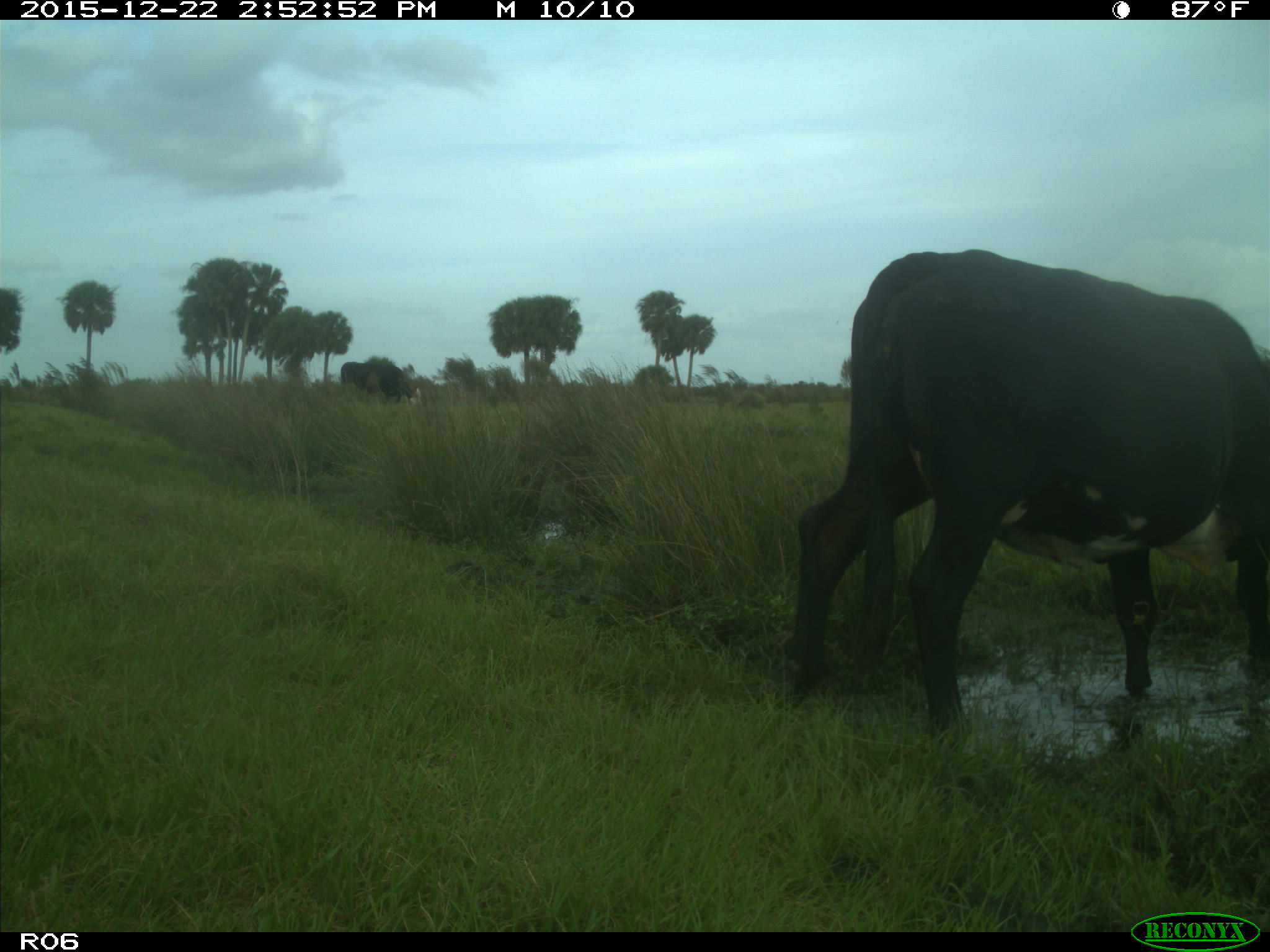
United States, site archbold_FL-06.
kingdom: Animalia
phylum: Chordata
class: Mammalia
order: Artiodactyla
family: Bovidae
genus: Bos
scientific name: Bos taurus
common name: domestic cow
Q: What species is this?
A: Bos taurus (domestic cow).